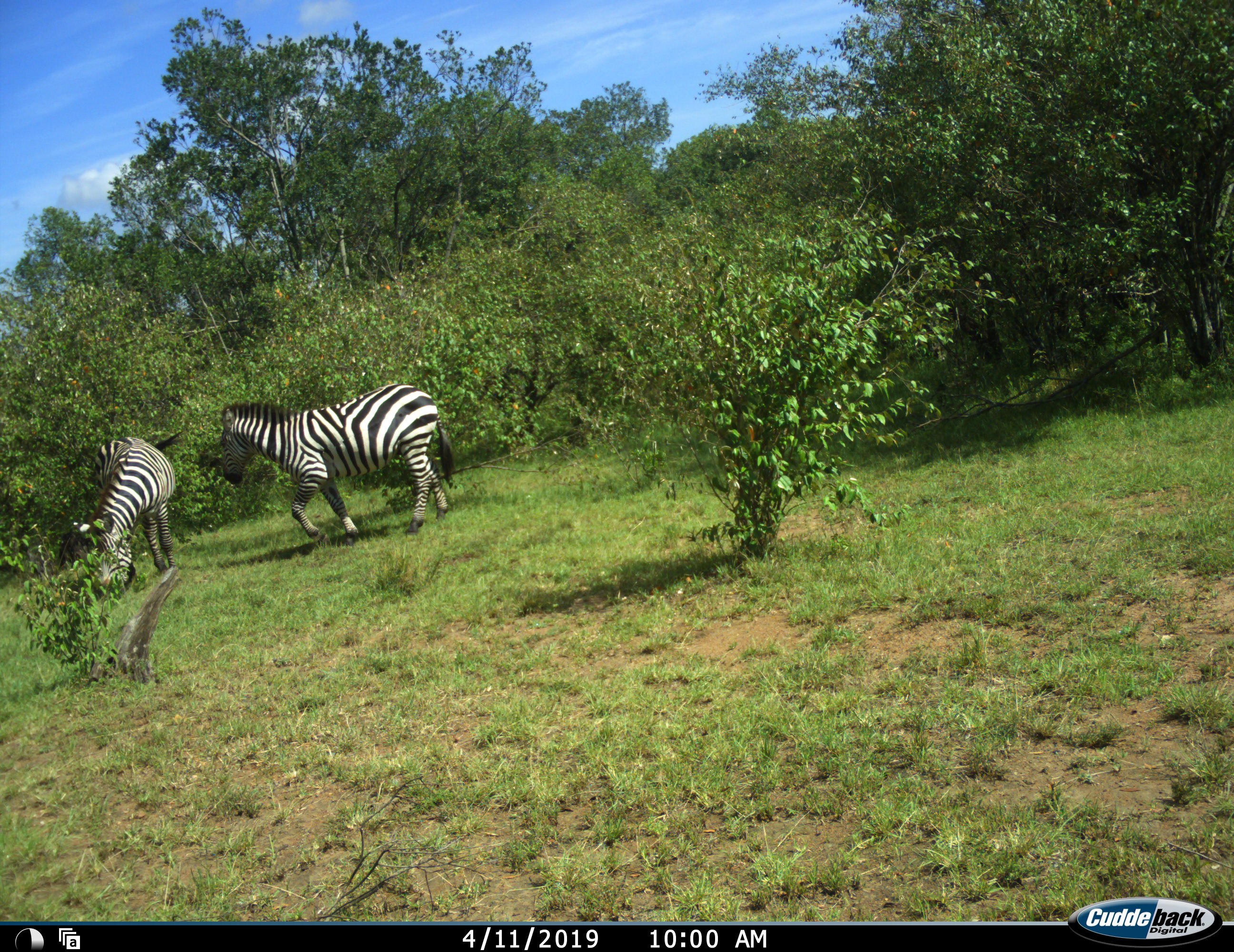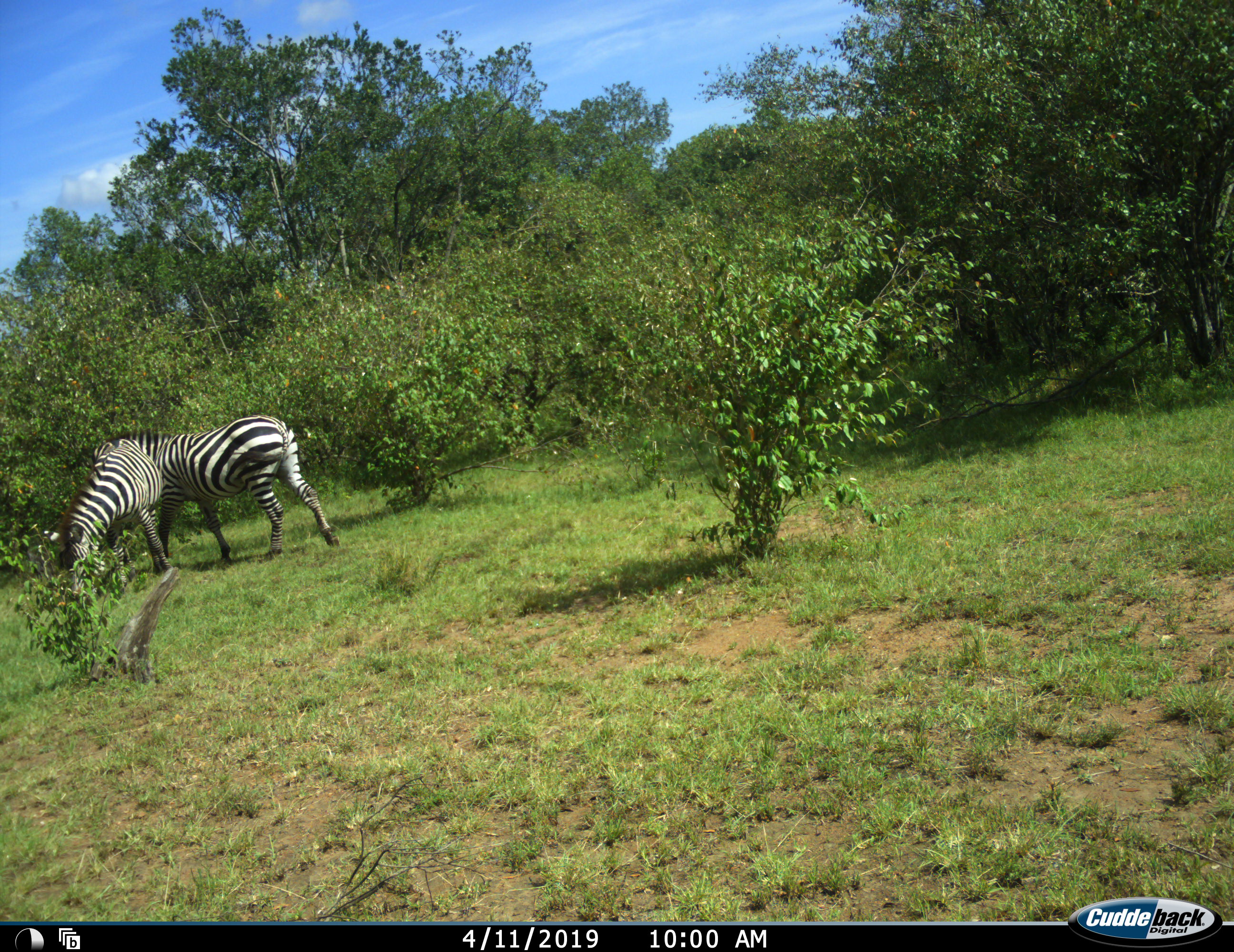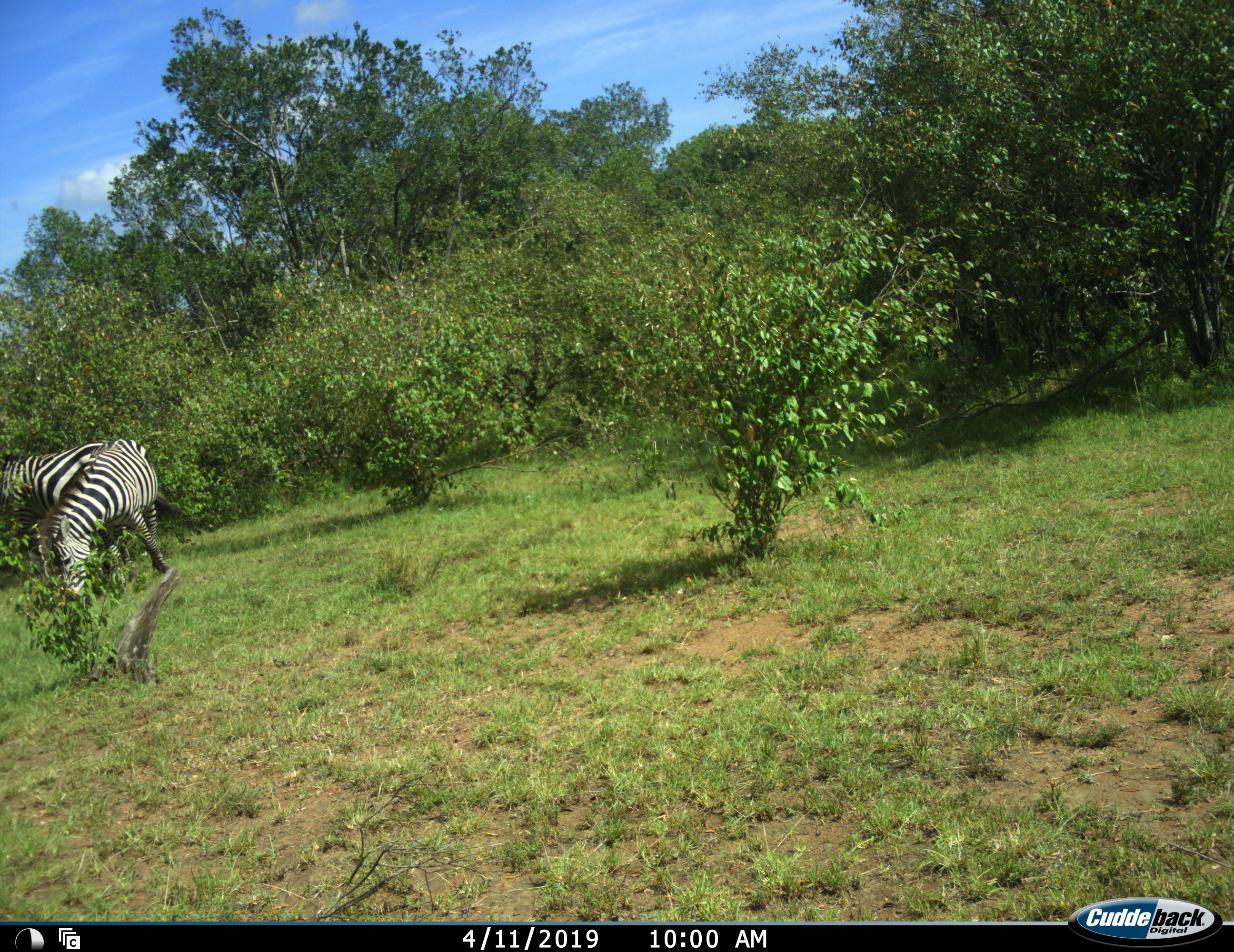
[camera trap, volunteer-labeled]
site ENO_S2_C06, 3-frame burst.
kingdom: Animalia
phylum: Chordata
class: Mammalia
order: Perissodactyla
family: Equidae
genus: Equus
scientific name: Equus quagga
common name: plains zebra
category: zebraplains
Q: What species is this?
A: Zebraplains (plains zebra) (Equus quagga).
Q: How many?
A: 2.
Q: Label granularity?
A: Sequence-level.